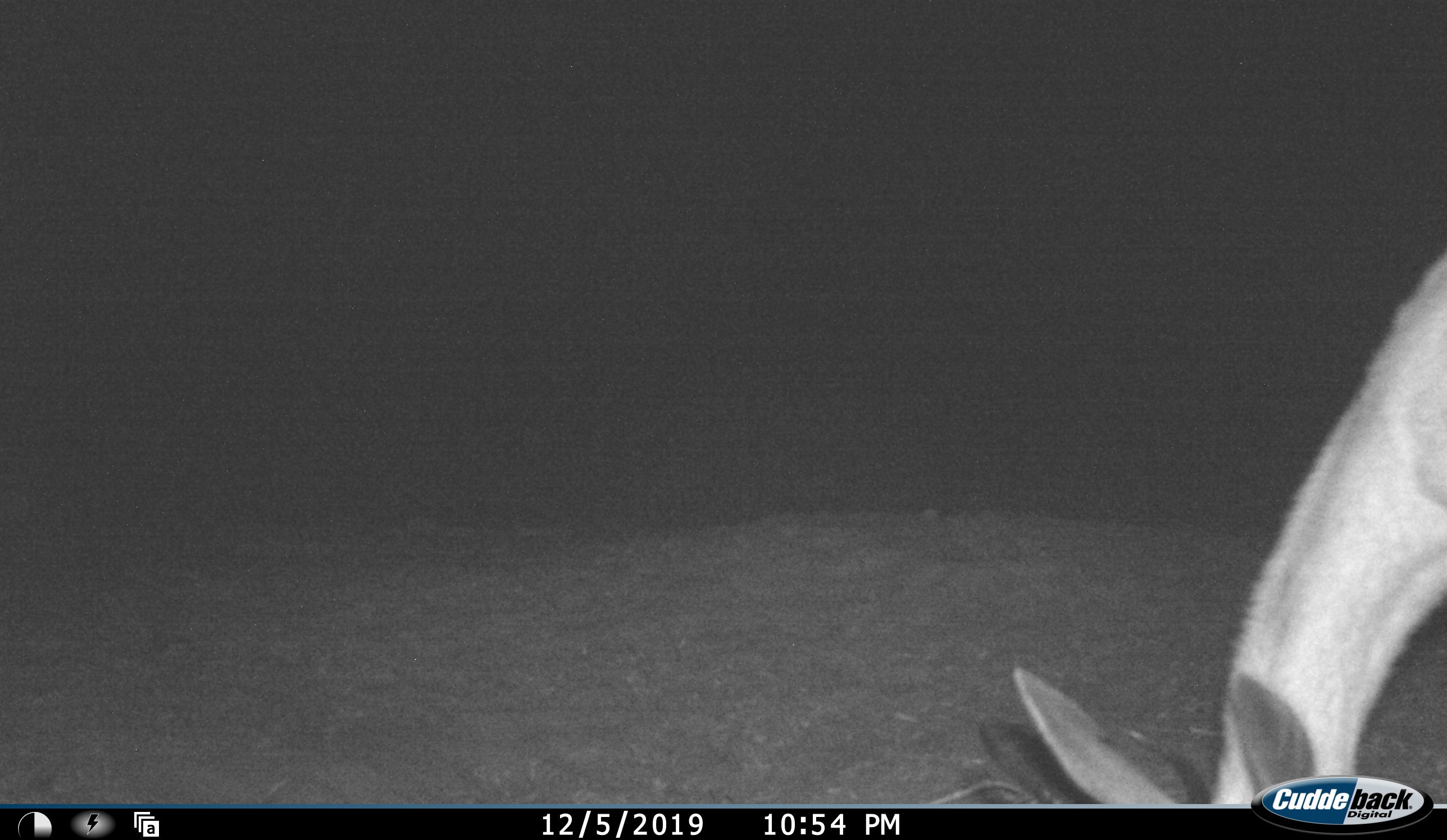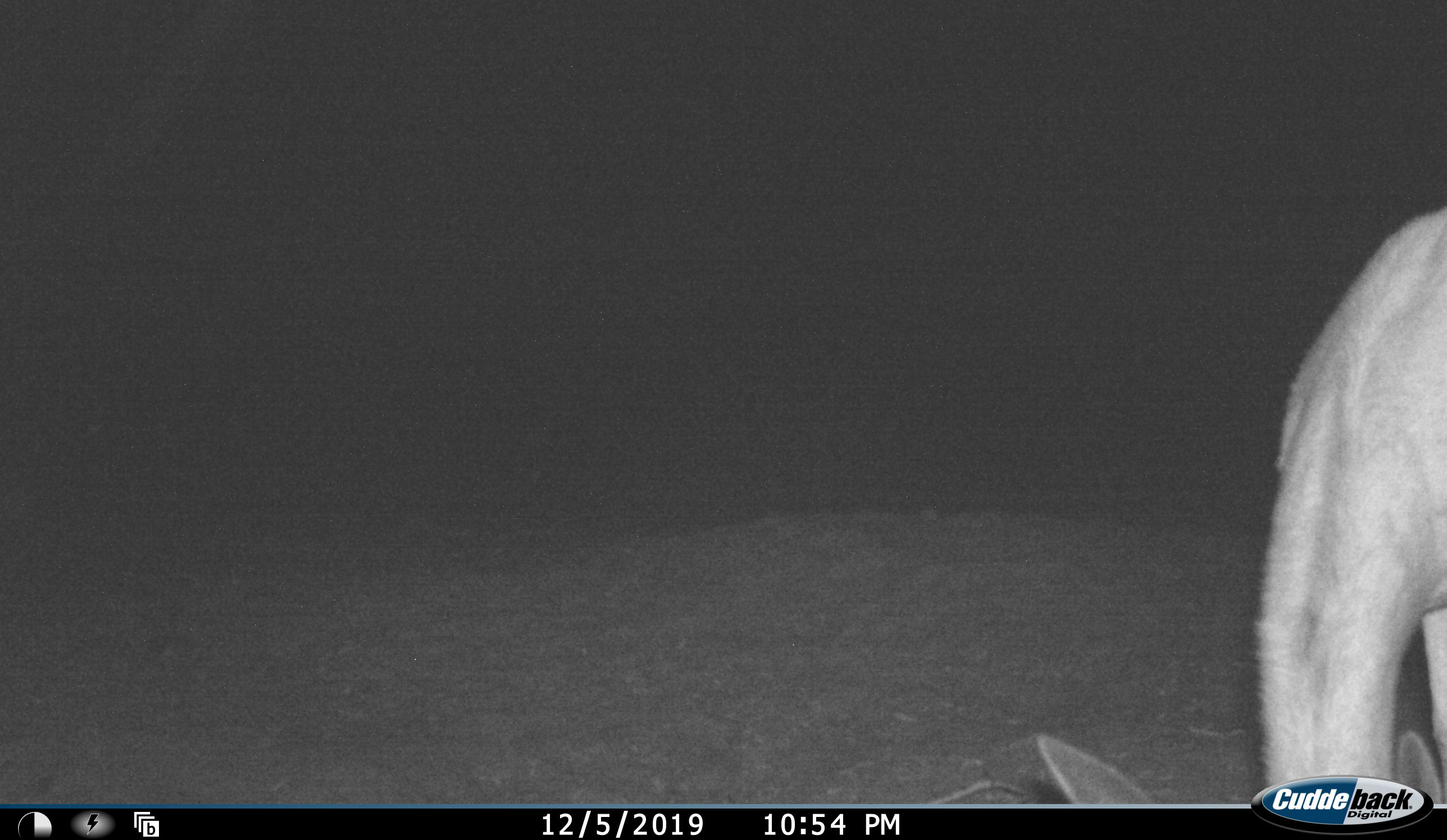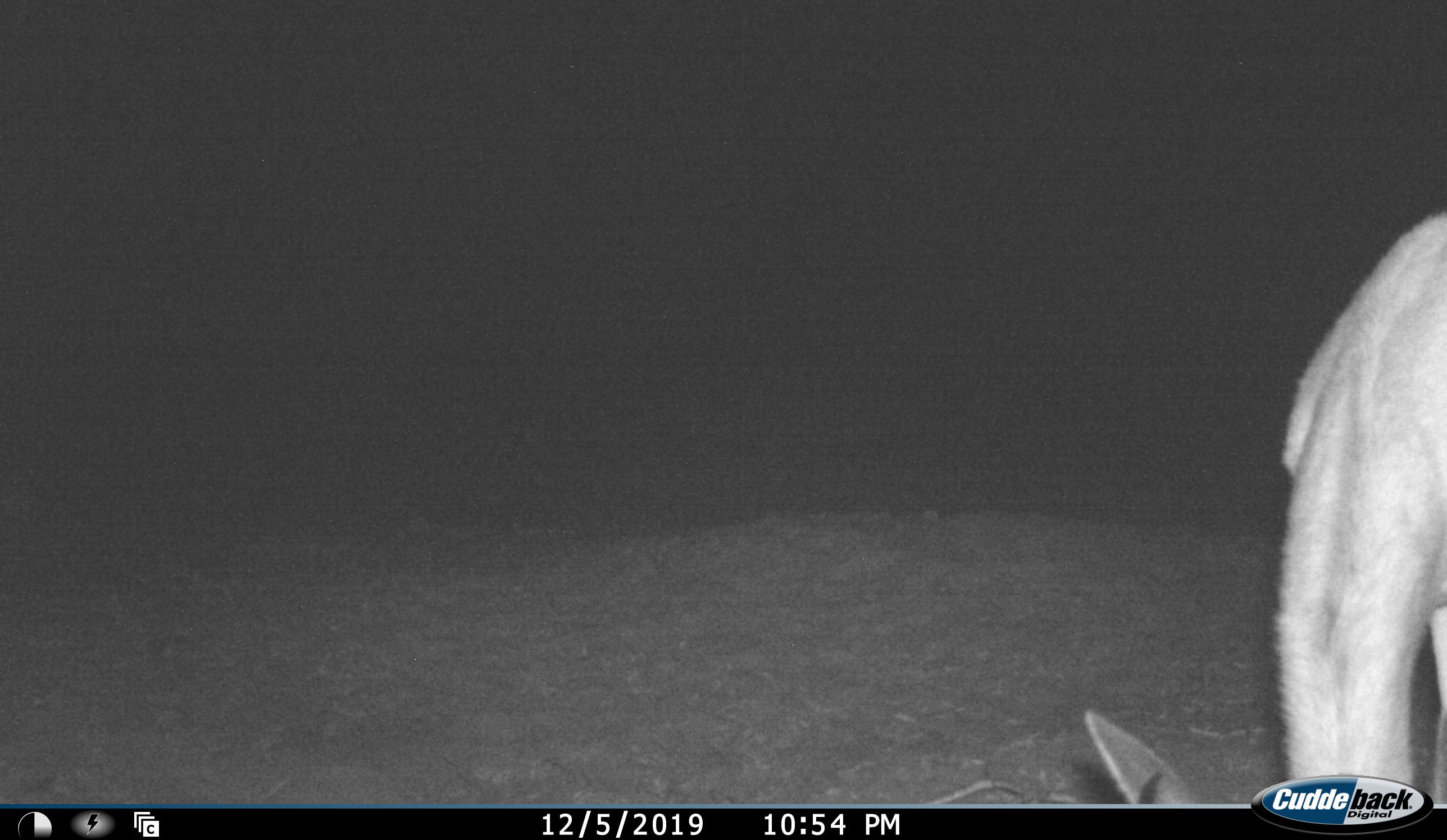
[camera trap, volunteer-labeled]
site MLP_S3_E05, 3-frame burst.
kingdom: Animalia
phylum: Chordata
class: Mammalia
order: Artiodactyla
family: Bovidae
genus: Aepyceros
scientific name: Aepyceros melampus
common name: impala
Impala (Aepyceros melampus), count 1. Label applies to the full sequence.